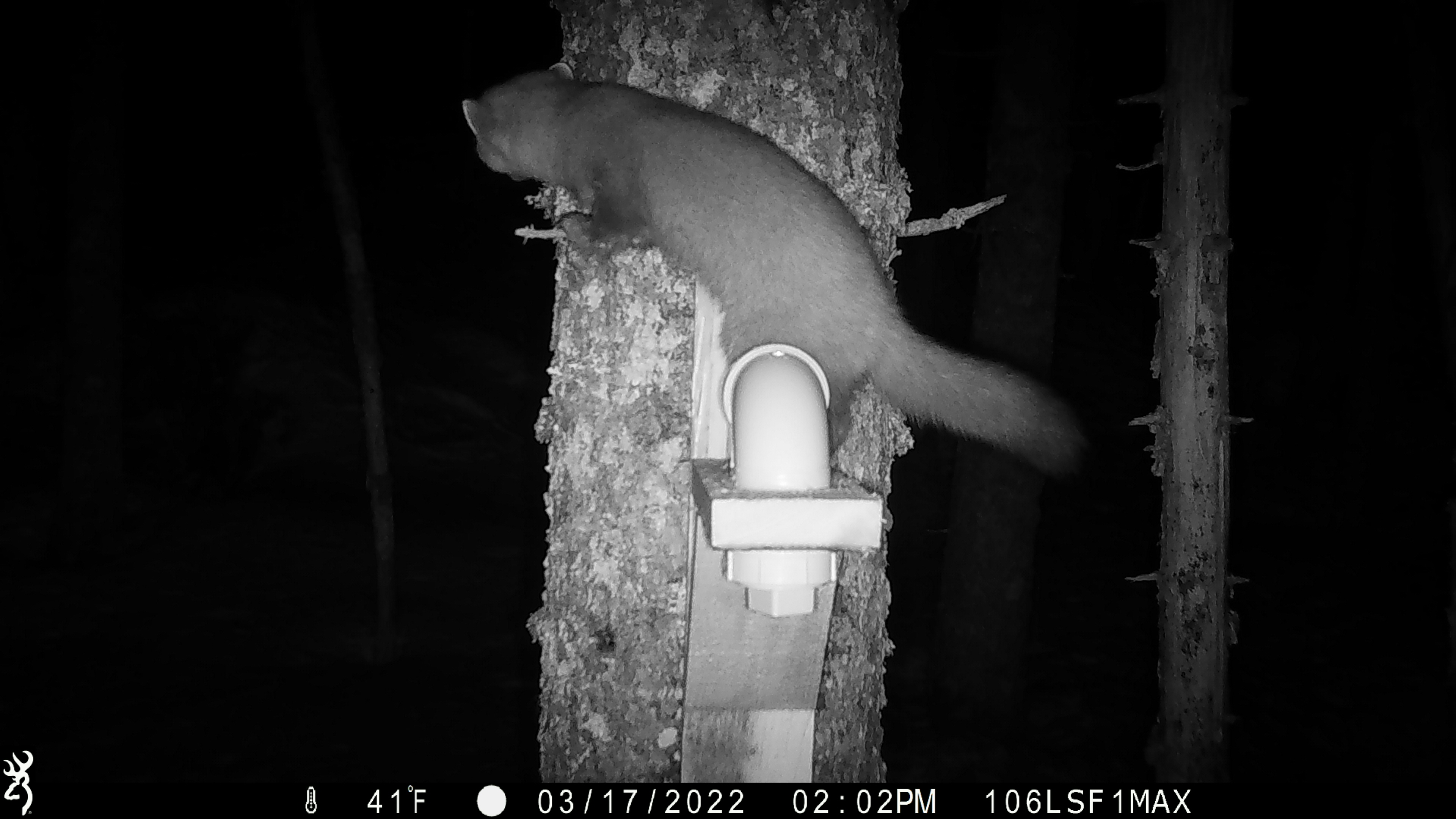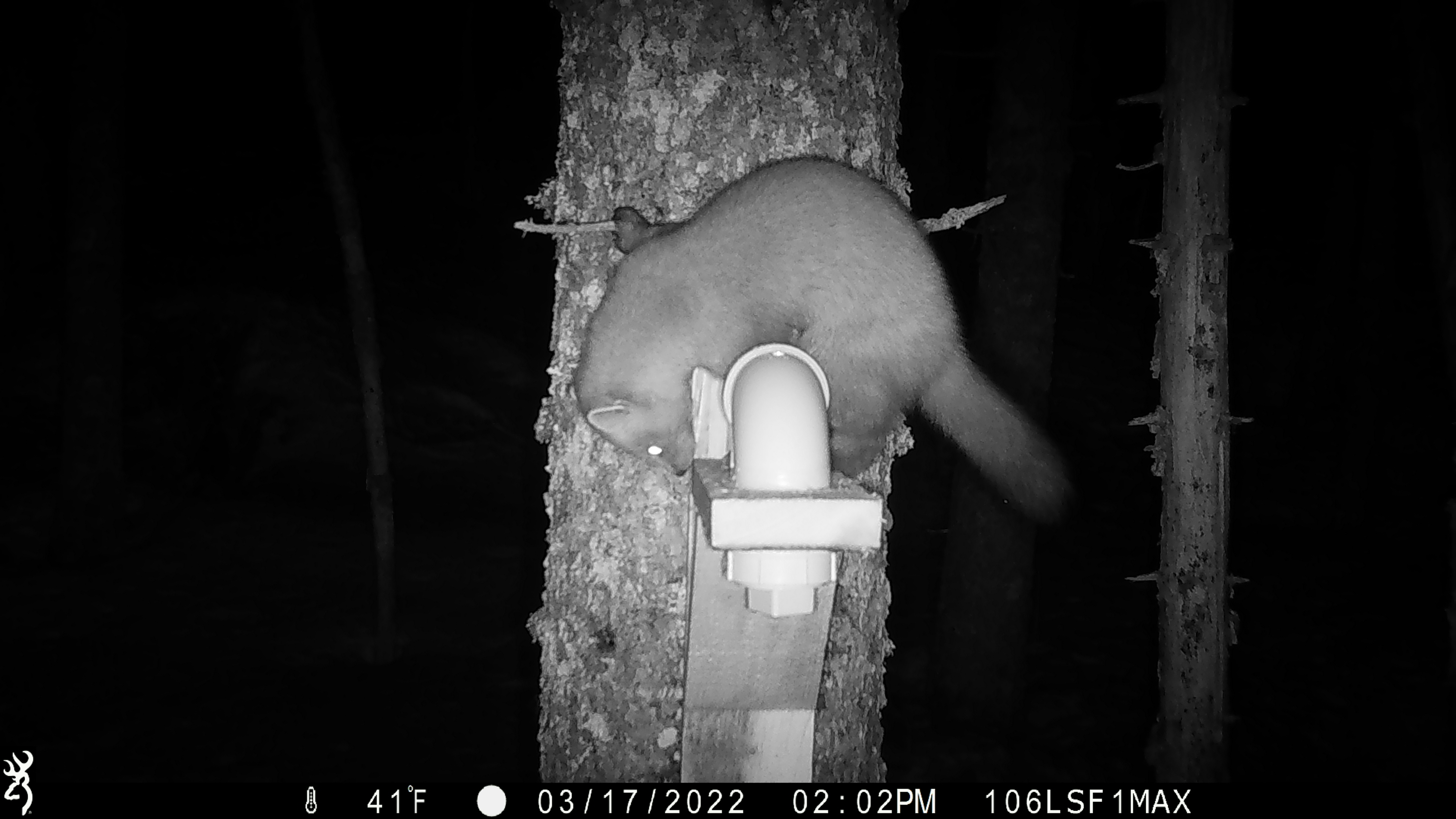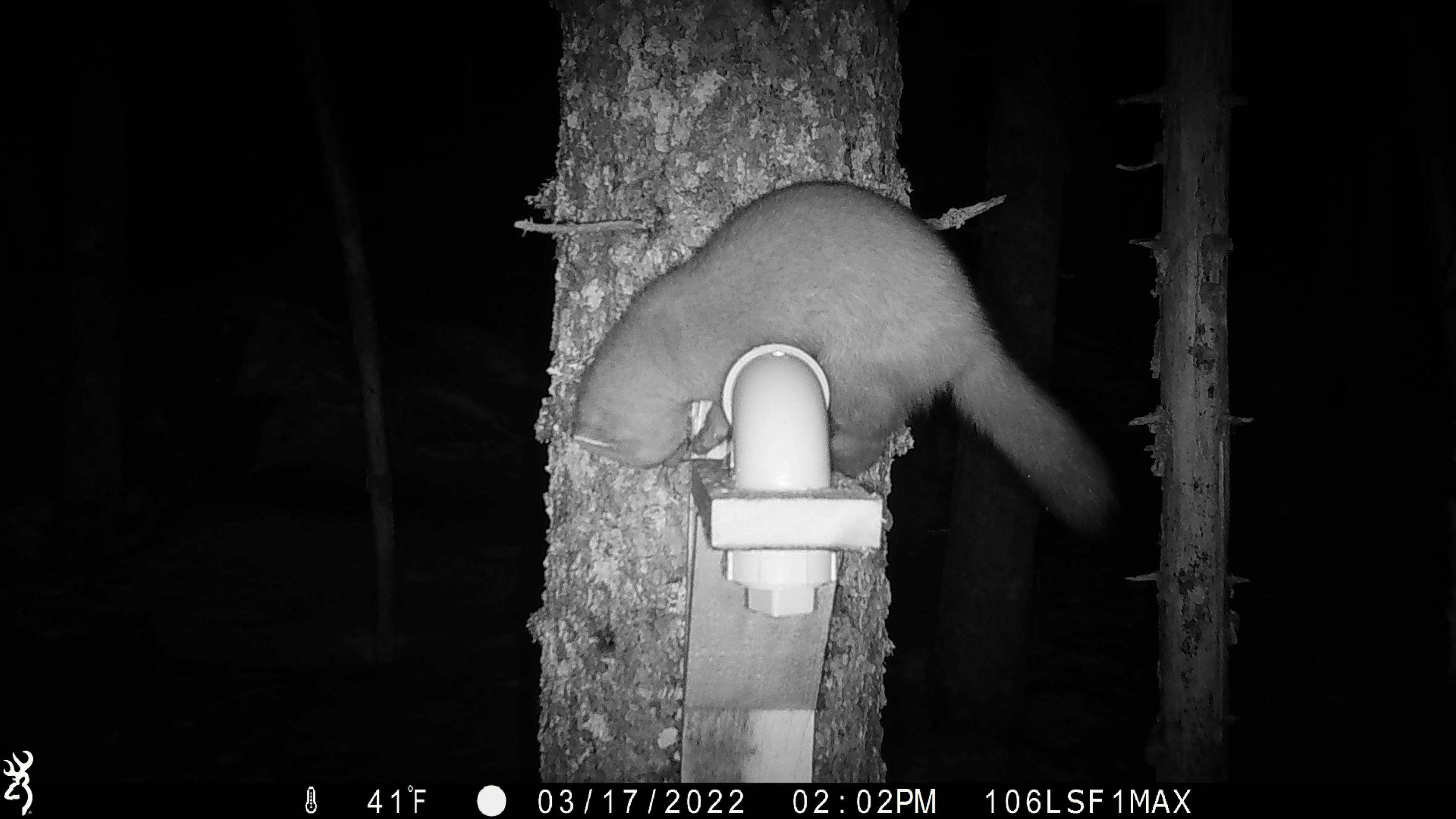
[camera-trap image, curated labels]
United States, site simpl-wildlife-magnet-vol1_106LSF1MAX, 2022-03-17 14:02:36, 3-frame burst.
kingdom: Animalia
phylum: Chordata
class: Mammalia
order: Carnivora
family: Mustelidae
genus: Martes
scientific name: Martes americana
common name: american marten